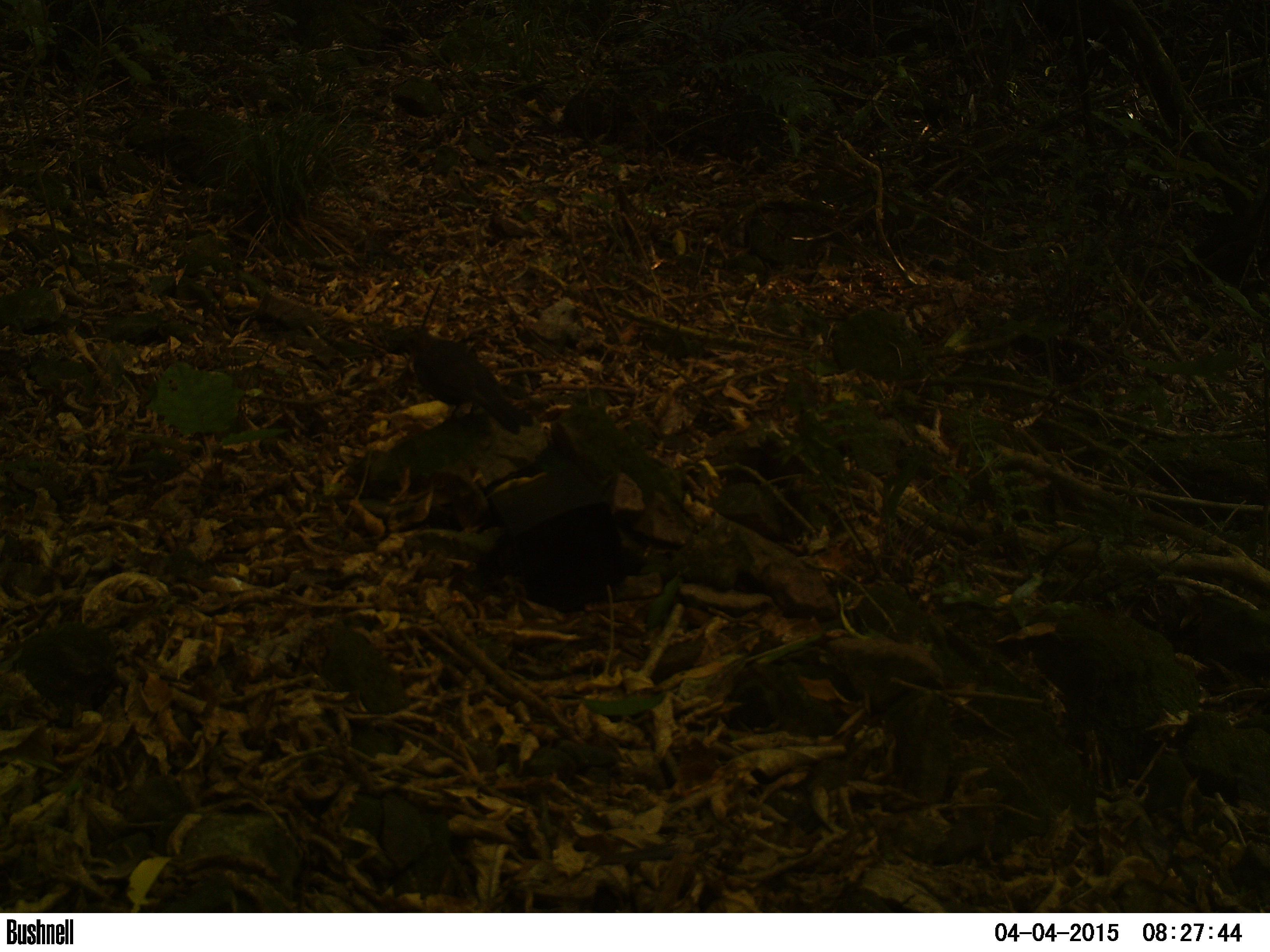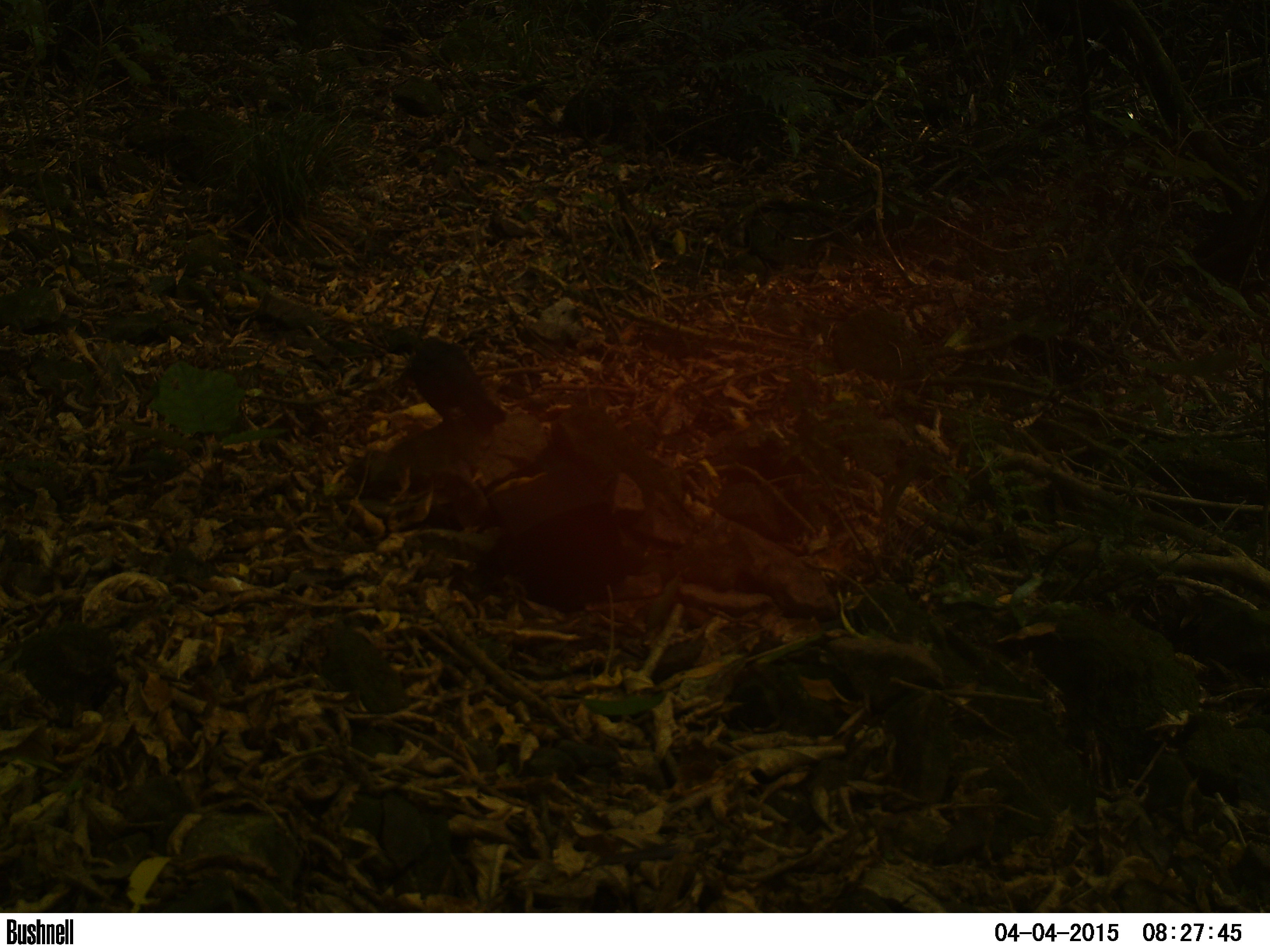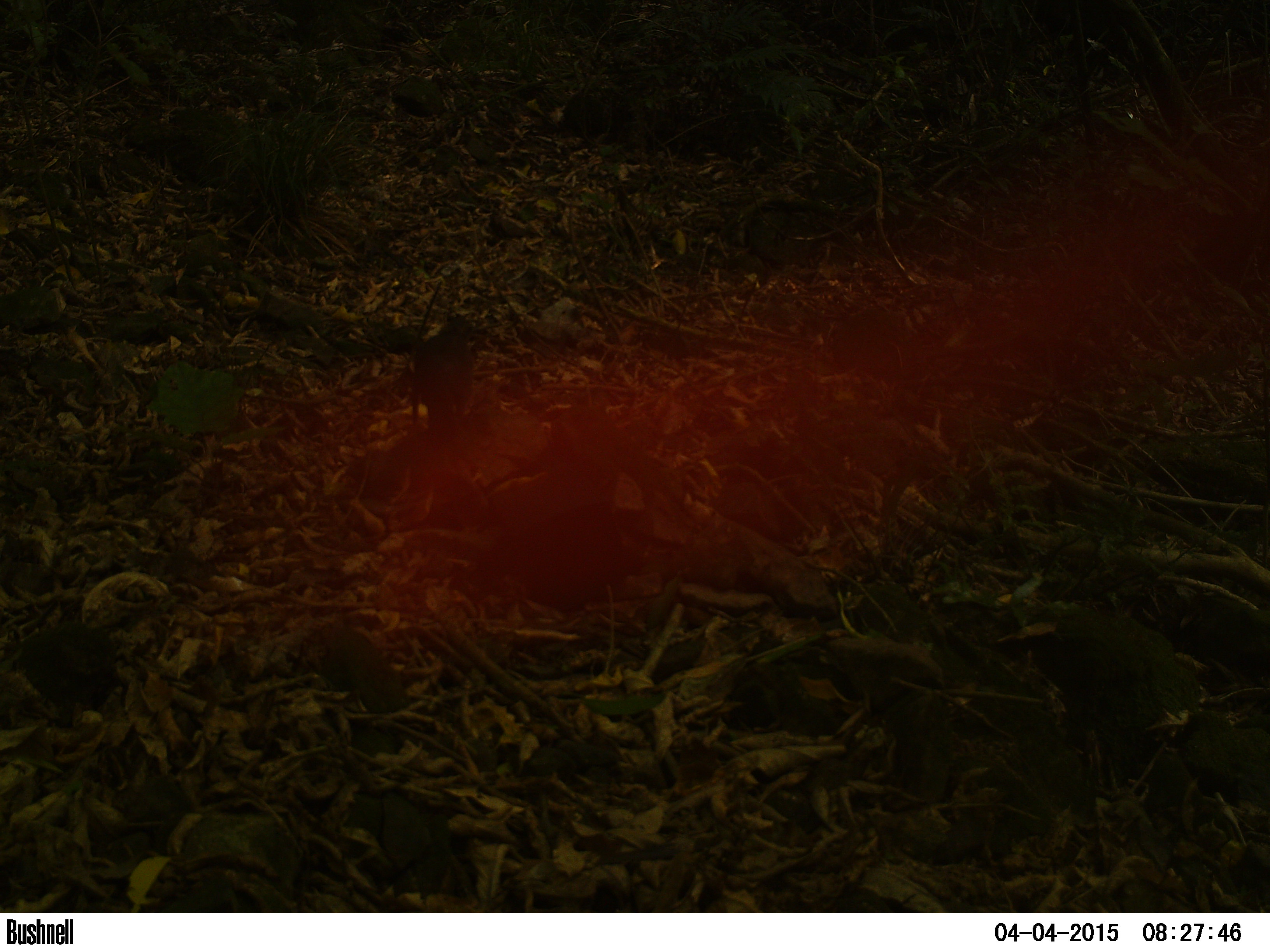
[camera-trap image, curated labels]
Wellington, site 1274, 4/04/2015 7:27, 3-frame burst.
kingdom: Animalia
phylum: Chordata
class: Aves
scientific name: Aves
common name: bird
Bird (Aves).